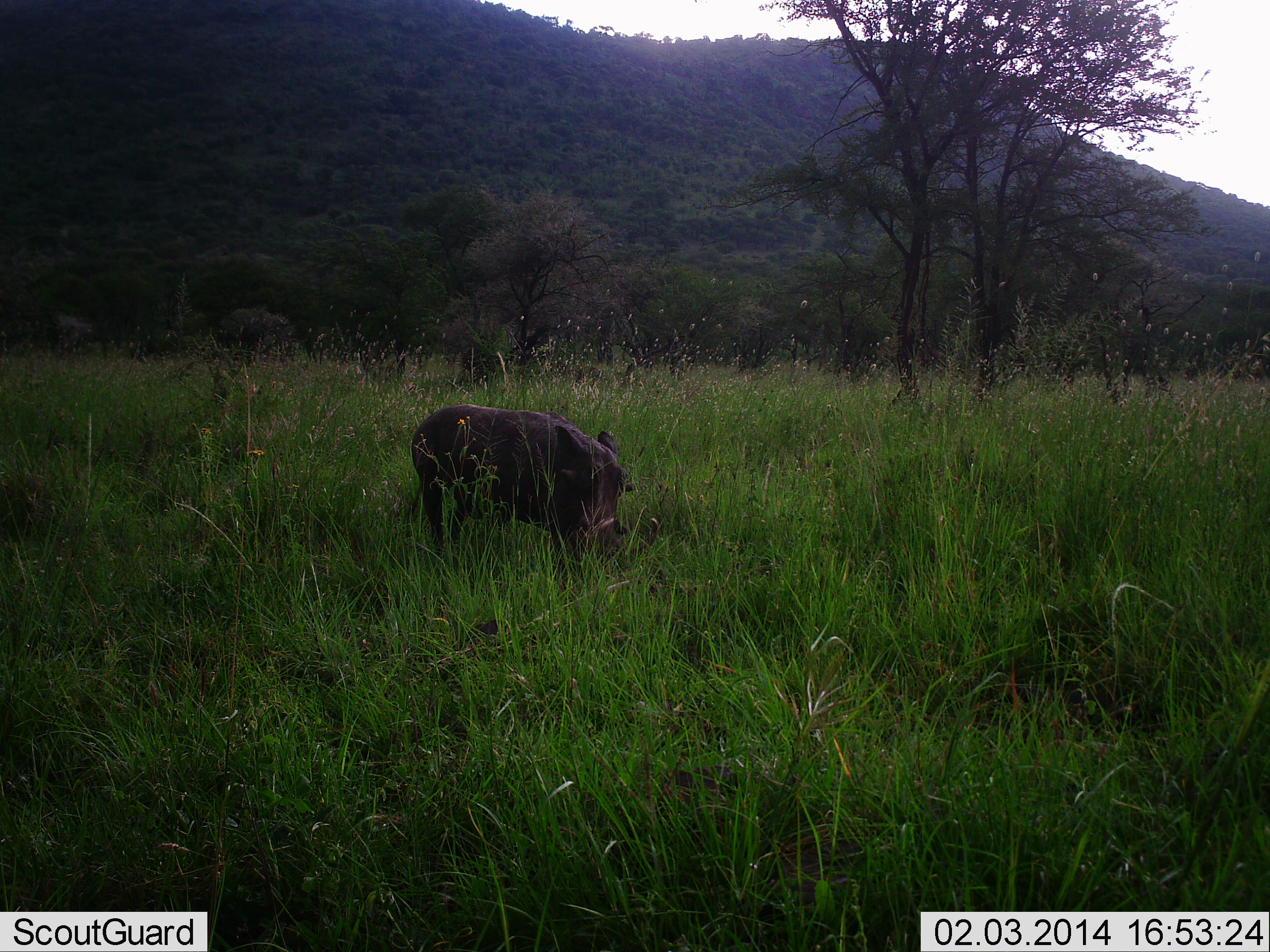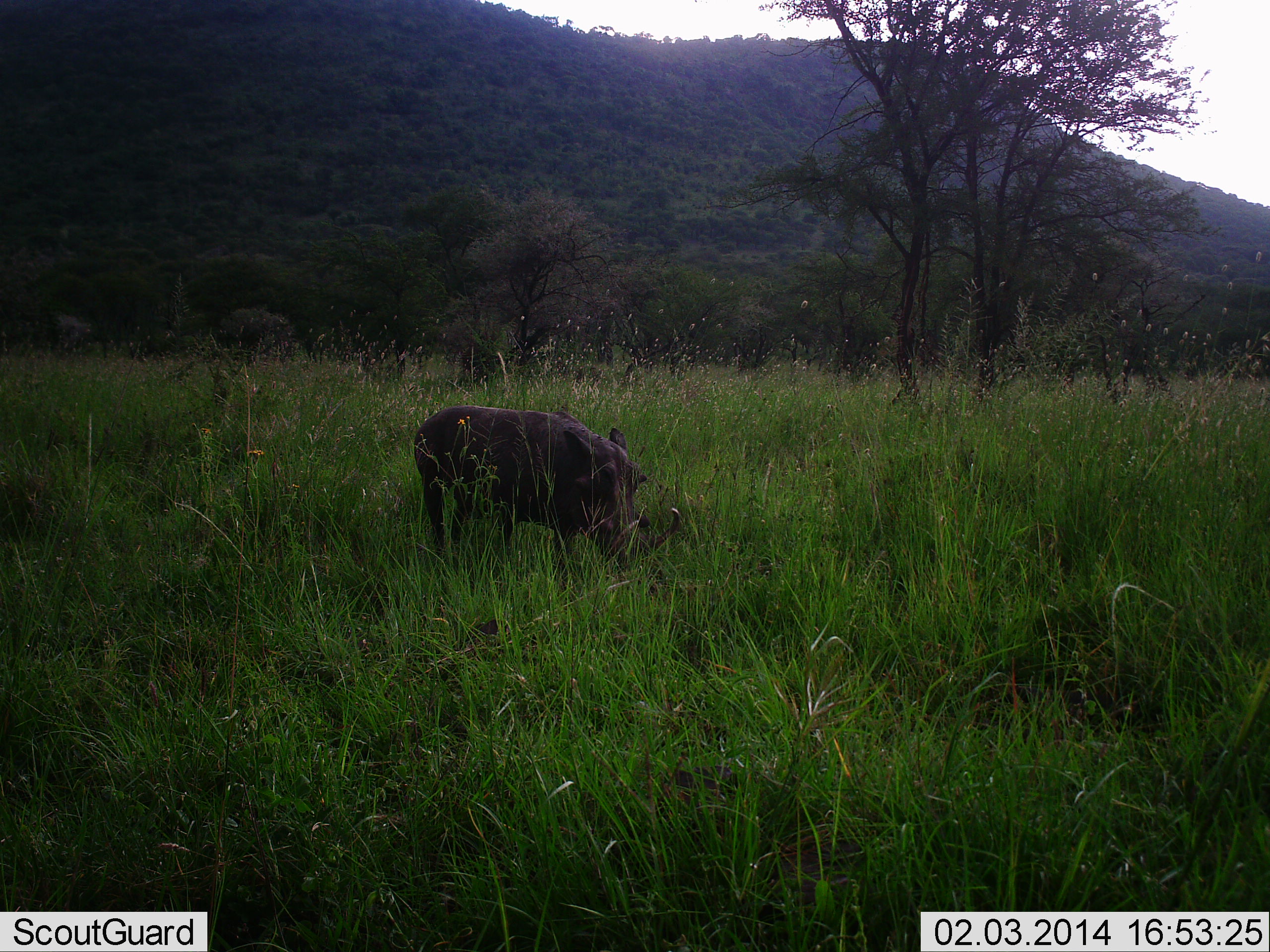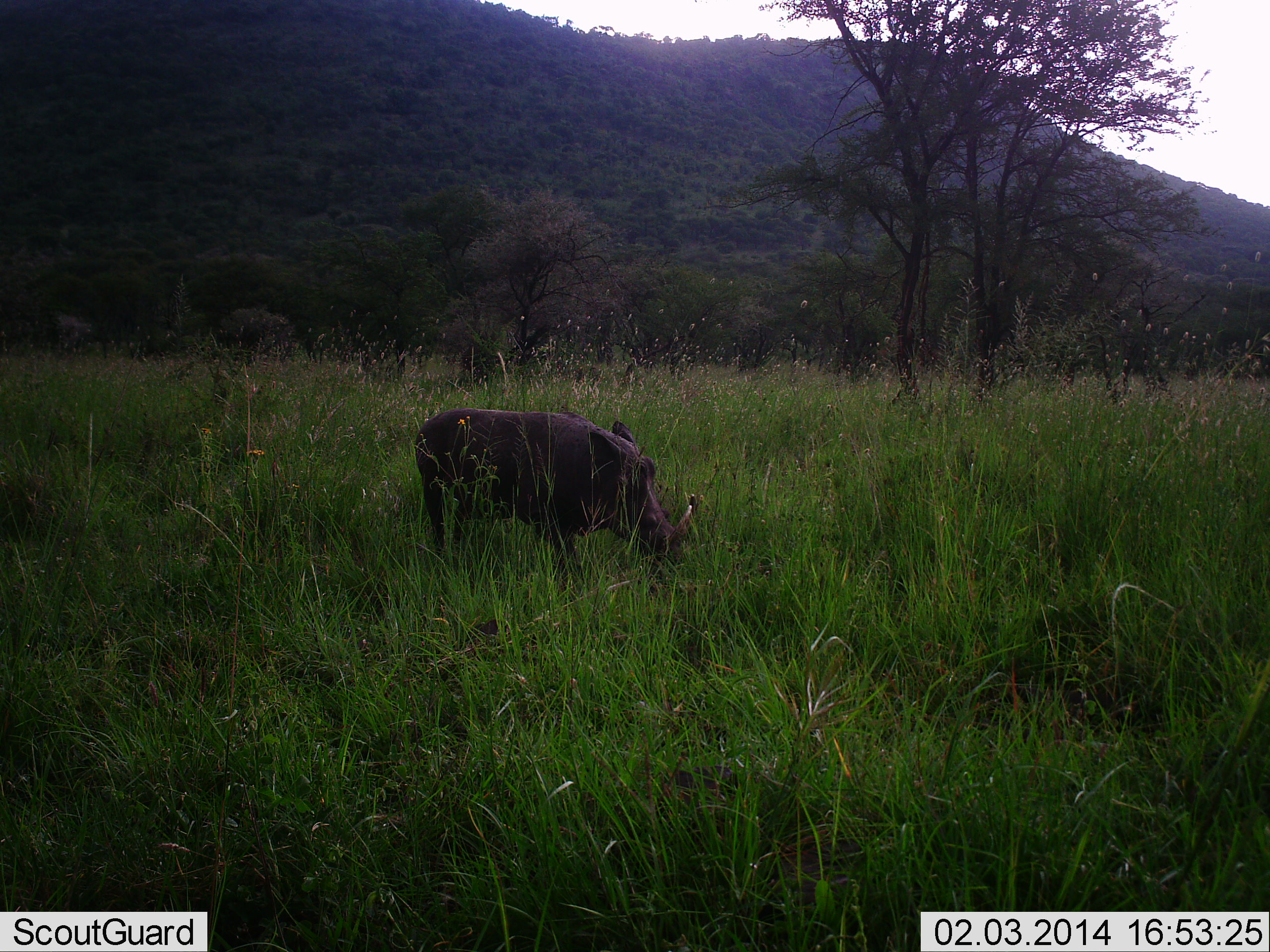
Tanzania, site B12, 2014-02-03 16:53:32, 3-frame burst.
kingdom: Animalia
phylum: Chordata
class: Mammalia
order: Artiodactyla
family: Suidae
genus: Phacochoerus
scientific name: Phacochoerus africanus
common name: warthog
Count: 1.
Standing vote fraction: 70%.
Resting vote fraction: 0%.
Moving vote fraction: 10%.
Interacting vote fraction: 0%.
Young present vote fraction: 0%.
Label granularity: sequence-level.